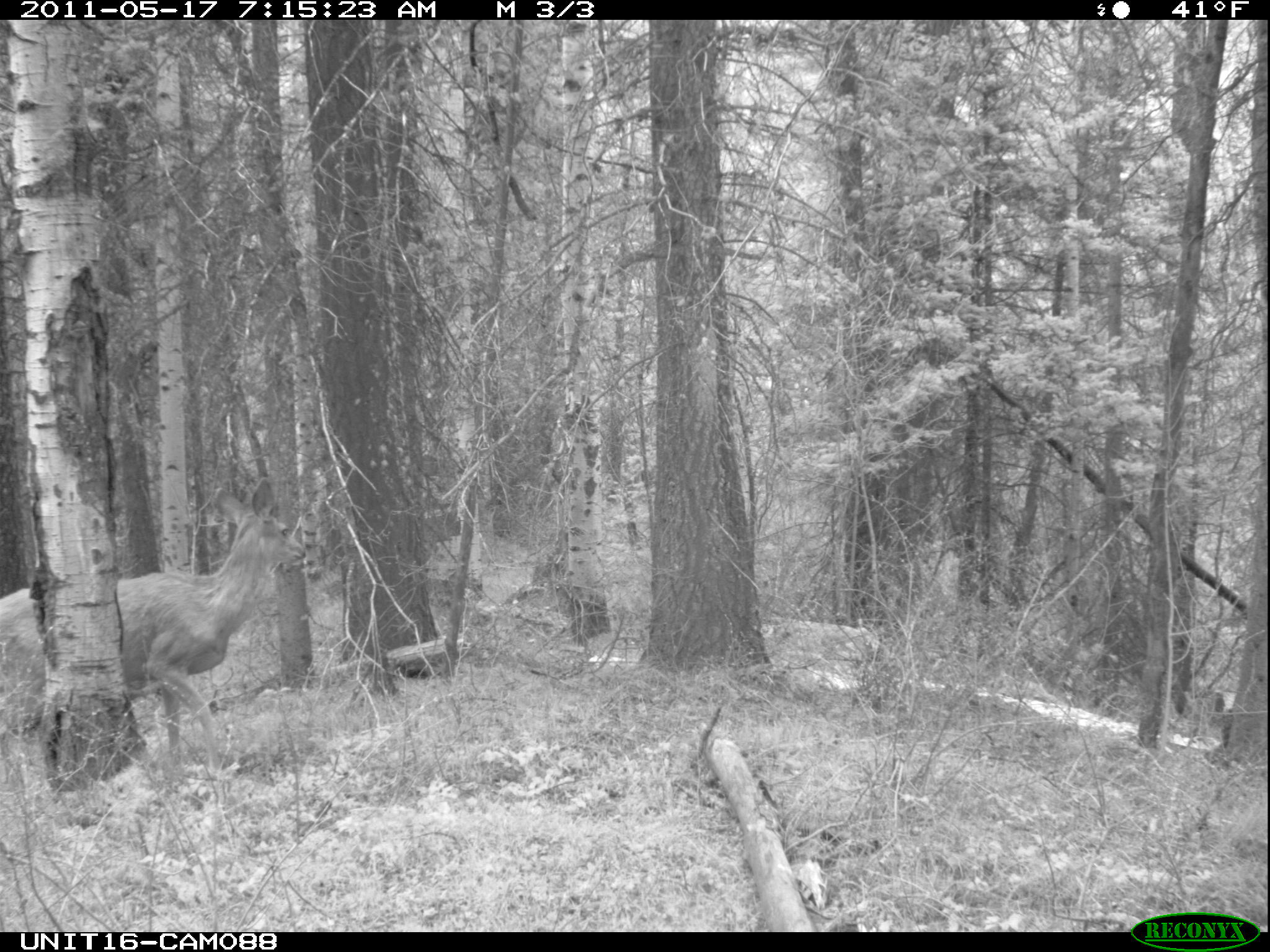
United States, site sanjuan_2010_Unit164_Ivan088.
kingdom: Animalia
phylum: Chordata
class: Mammalia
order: Artiodactyla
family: Cervidae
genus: Odocoileus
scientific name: Odocoileus hemionus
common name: mule deer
Odocoileus hemionus (mule deer).